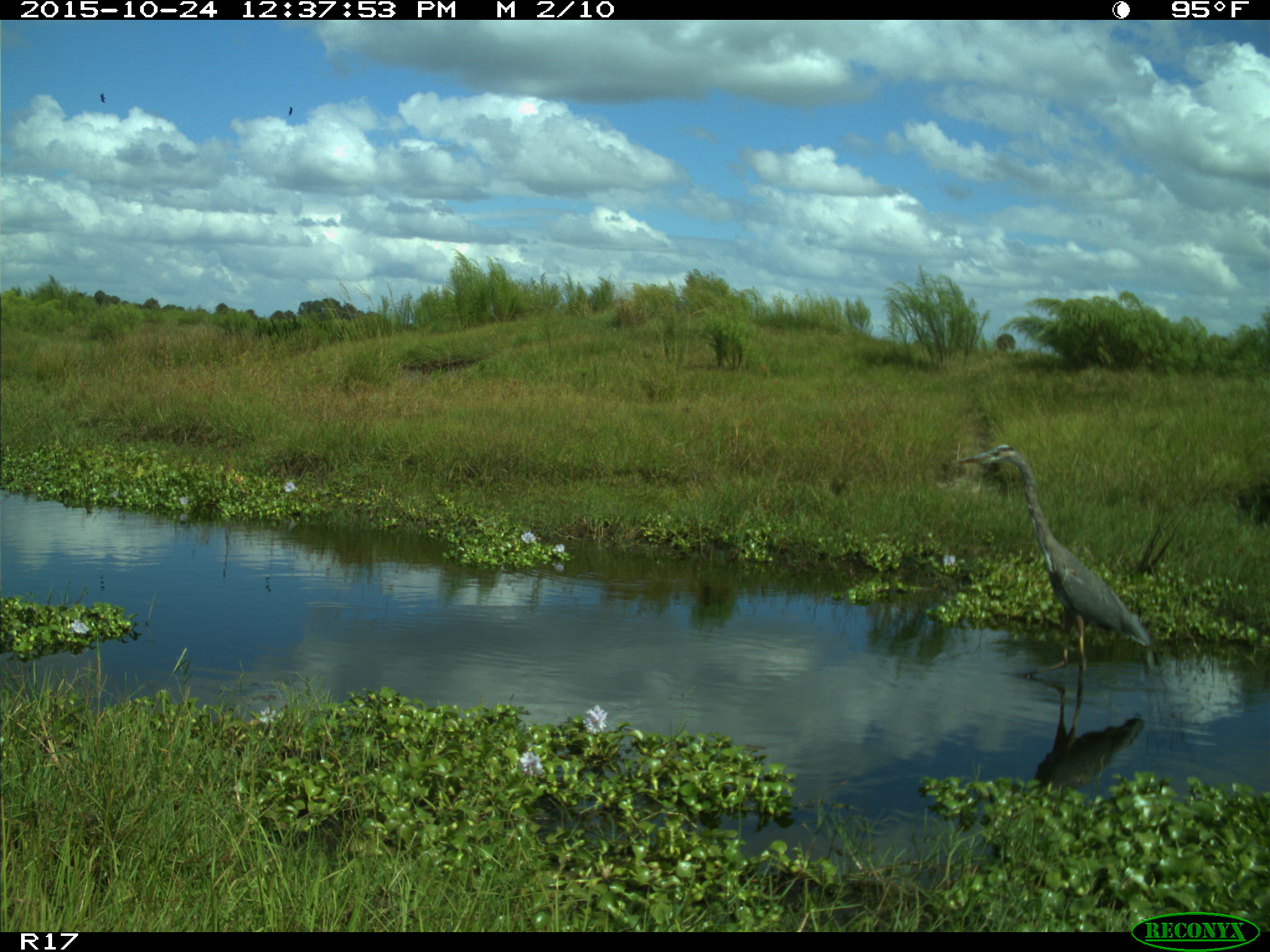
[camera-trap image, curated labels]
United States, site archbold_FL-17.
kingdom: Animalia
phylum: Chordata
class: Aves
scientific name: Aves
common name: birds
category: unidentified bird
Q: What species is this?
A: Unidentified bird (birds) (Aves).